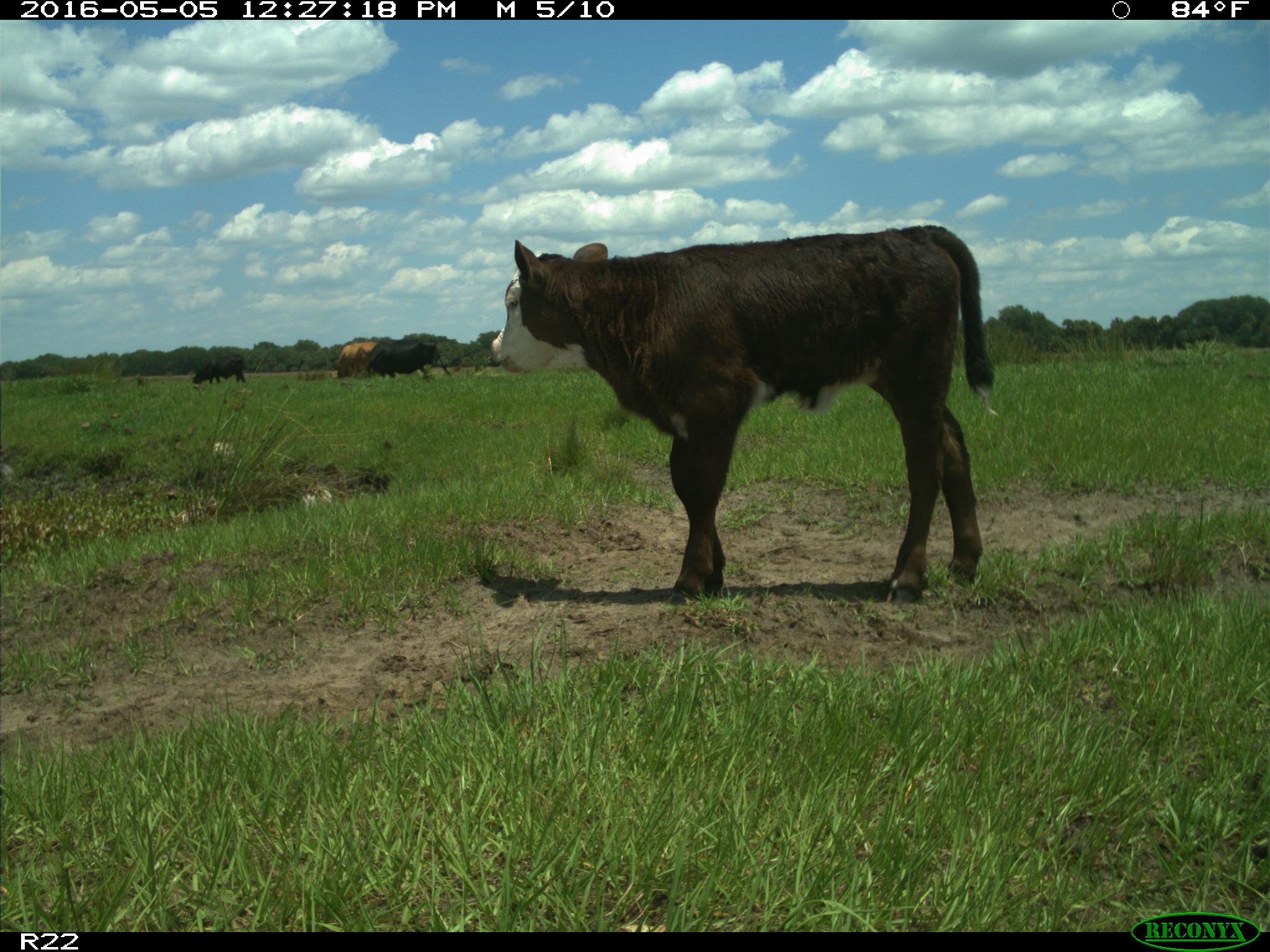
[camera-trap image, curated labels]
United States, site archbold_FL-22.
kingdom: Animalia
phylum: Chordata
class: Mammalia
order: Artiodactyla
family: Bovidae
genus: Bos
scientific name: Bos taurus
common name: domestic cow